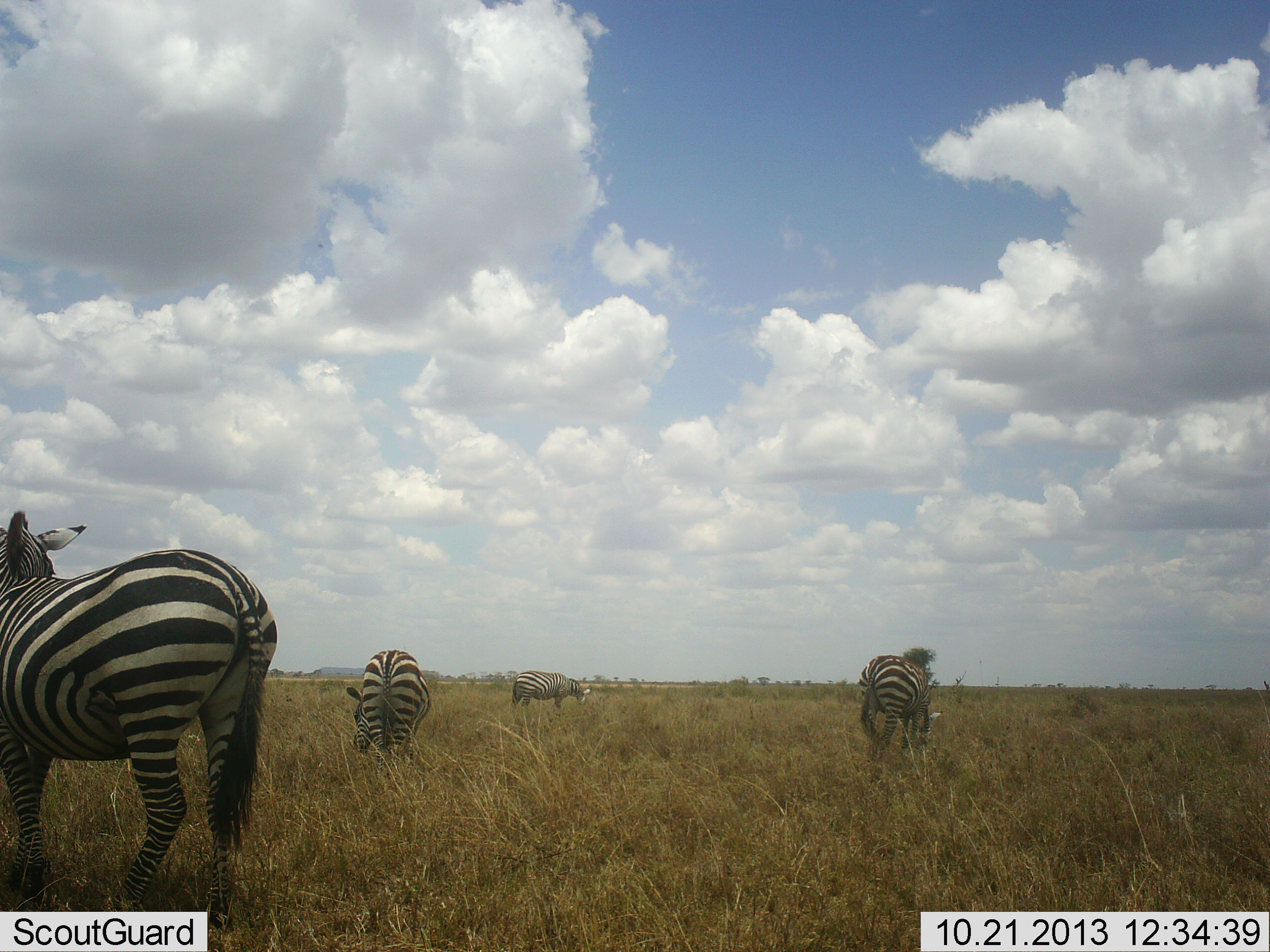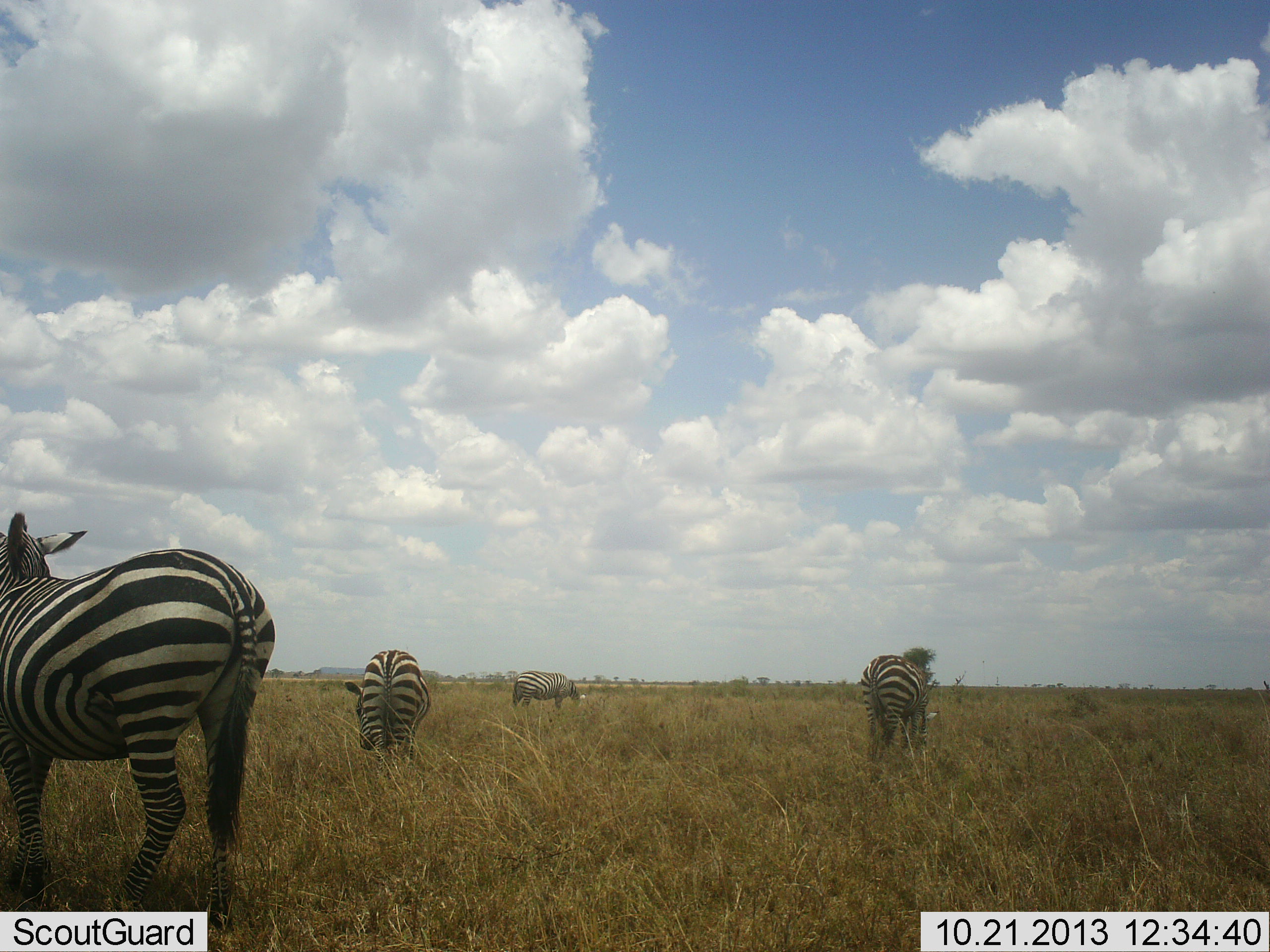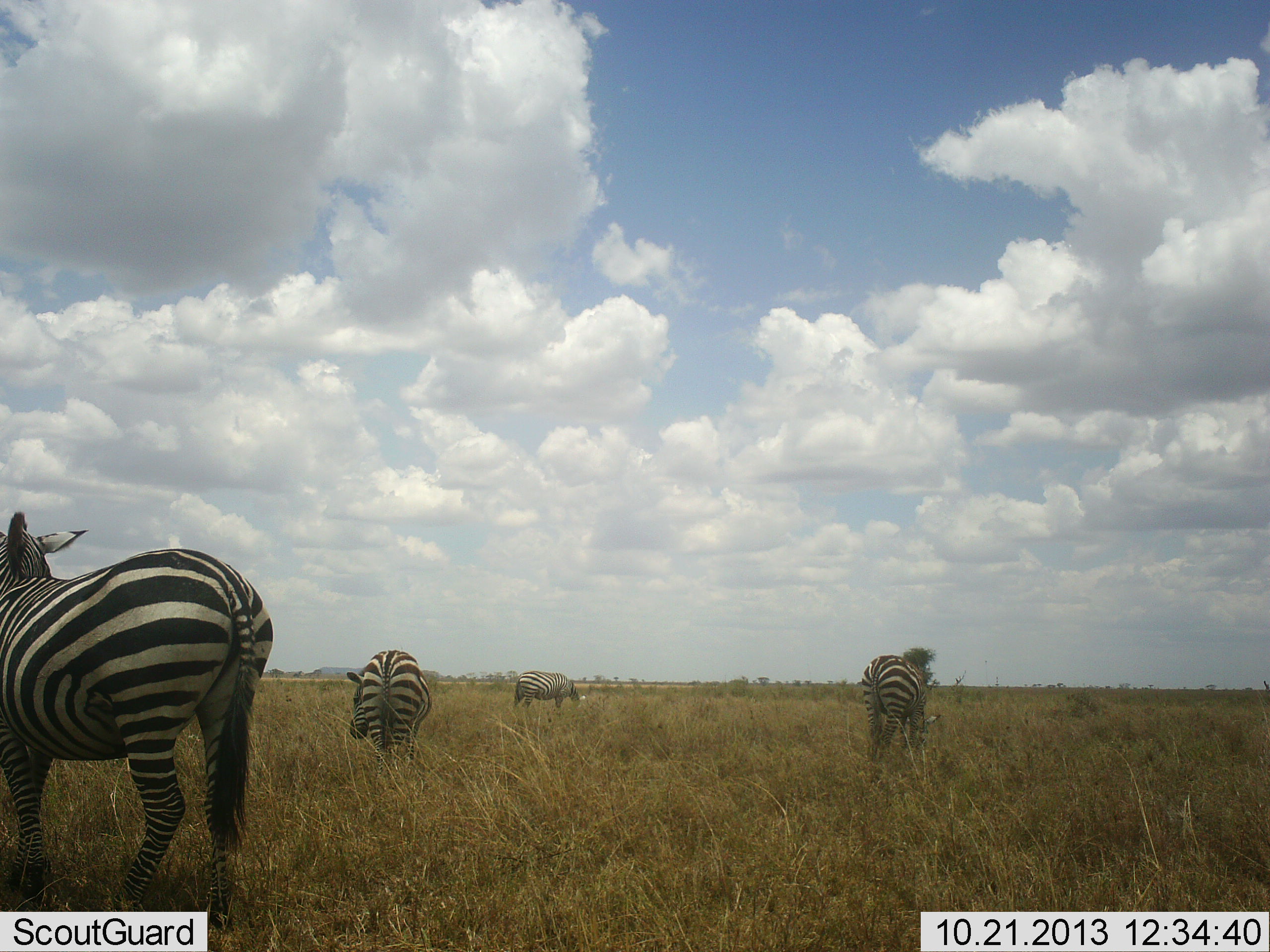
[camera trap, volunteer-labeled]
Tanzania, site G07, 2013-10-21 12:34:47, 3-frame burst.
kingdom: Animalia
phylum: Chordata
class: Mammalia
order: Perissodactyla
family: Equidae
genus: Equus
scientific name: Equus quagga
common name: plains zebra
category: zebra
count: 4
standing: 70%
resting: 3%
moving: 3%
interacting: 0%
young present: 0%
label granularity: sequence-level